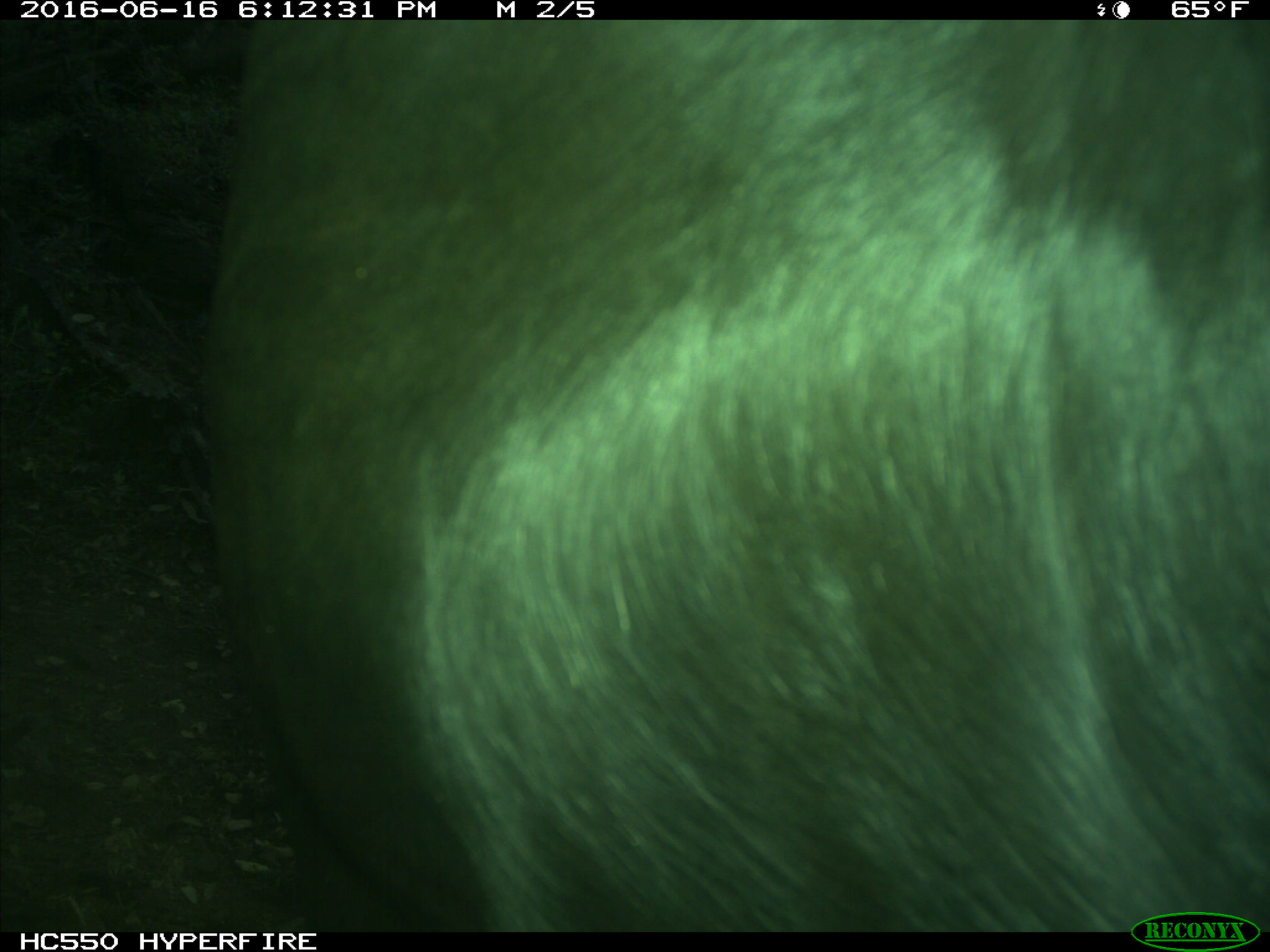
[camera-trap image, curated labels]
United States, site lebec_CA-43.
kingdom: Animalia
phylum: Chordata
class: Mammalia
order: Artiodactyla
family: Bovidae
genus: Bos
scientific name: Bos taurus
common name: domestic cow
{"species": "Bos taurus (domestic cow)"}